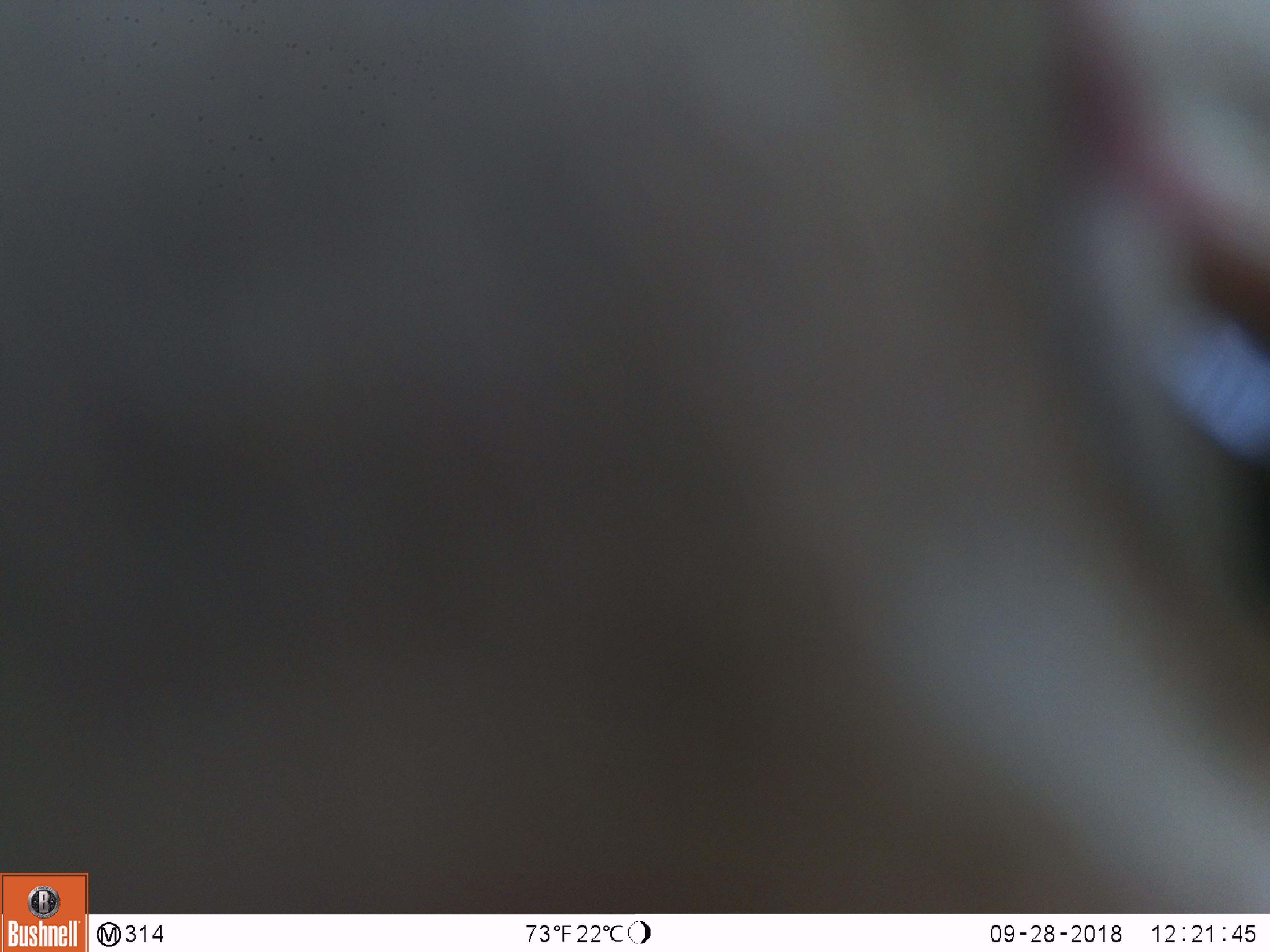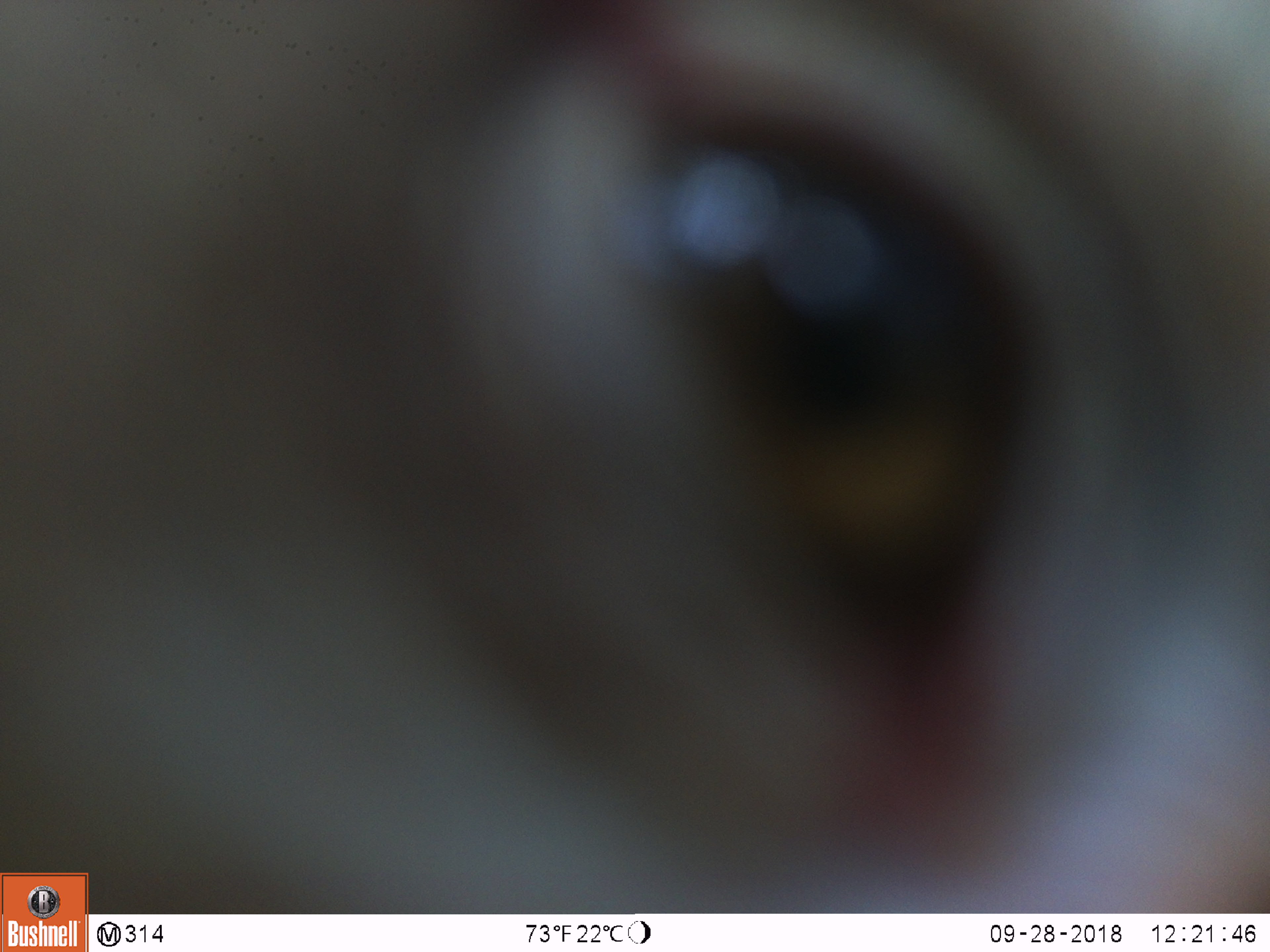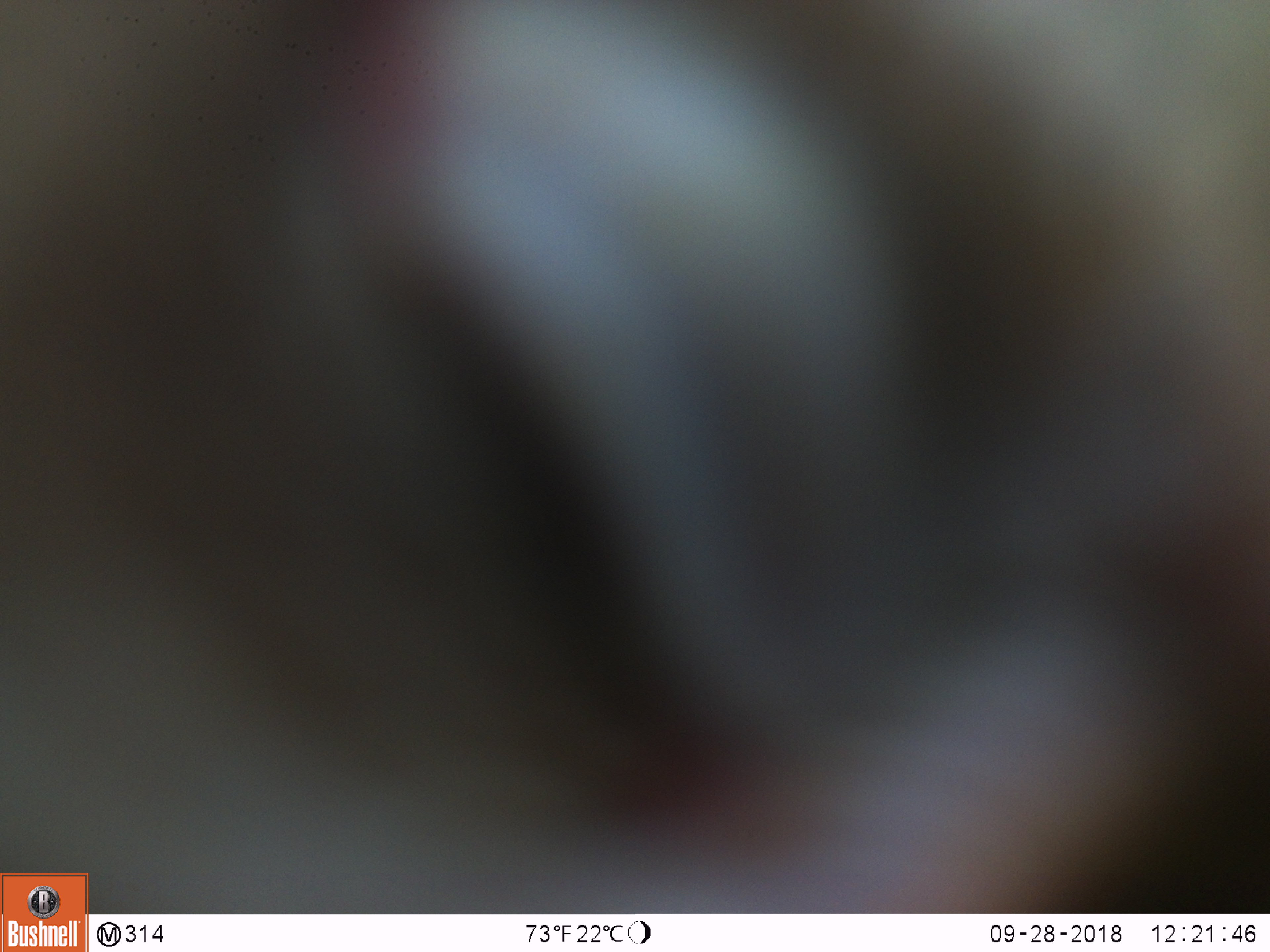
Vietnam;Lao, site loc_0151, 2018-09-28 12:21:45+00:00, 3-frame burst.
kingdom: Animalia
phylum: Chordata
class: Mammalia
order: Primates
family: Cercopithecidae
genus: Macaca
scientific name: Macaca nemestrina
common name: pig-tailed macaque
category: pig tailed macaque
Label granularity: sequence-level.